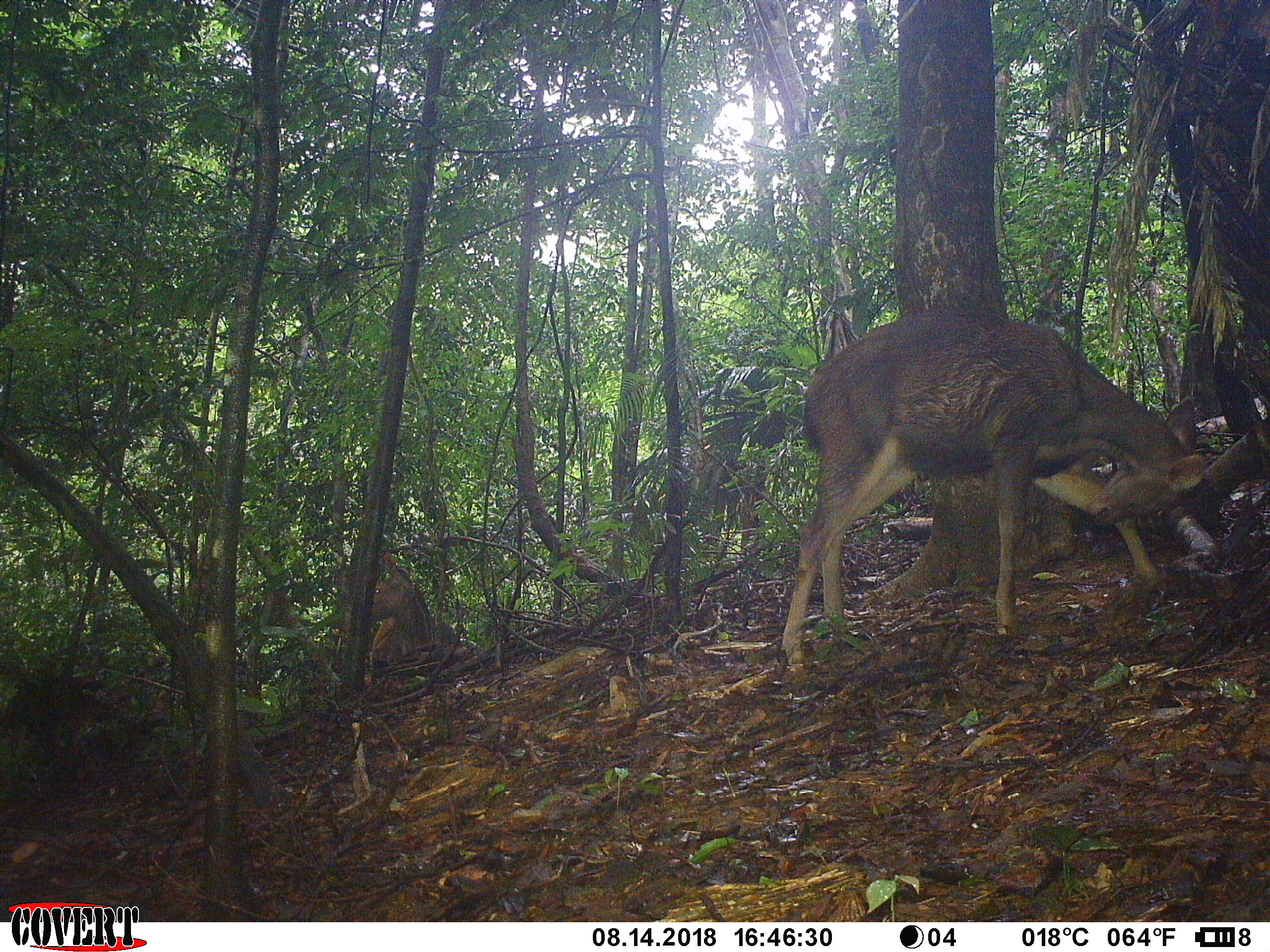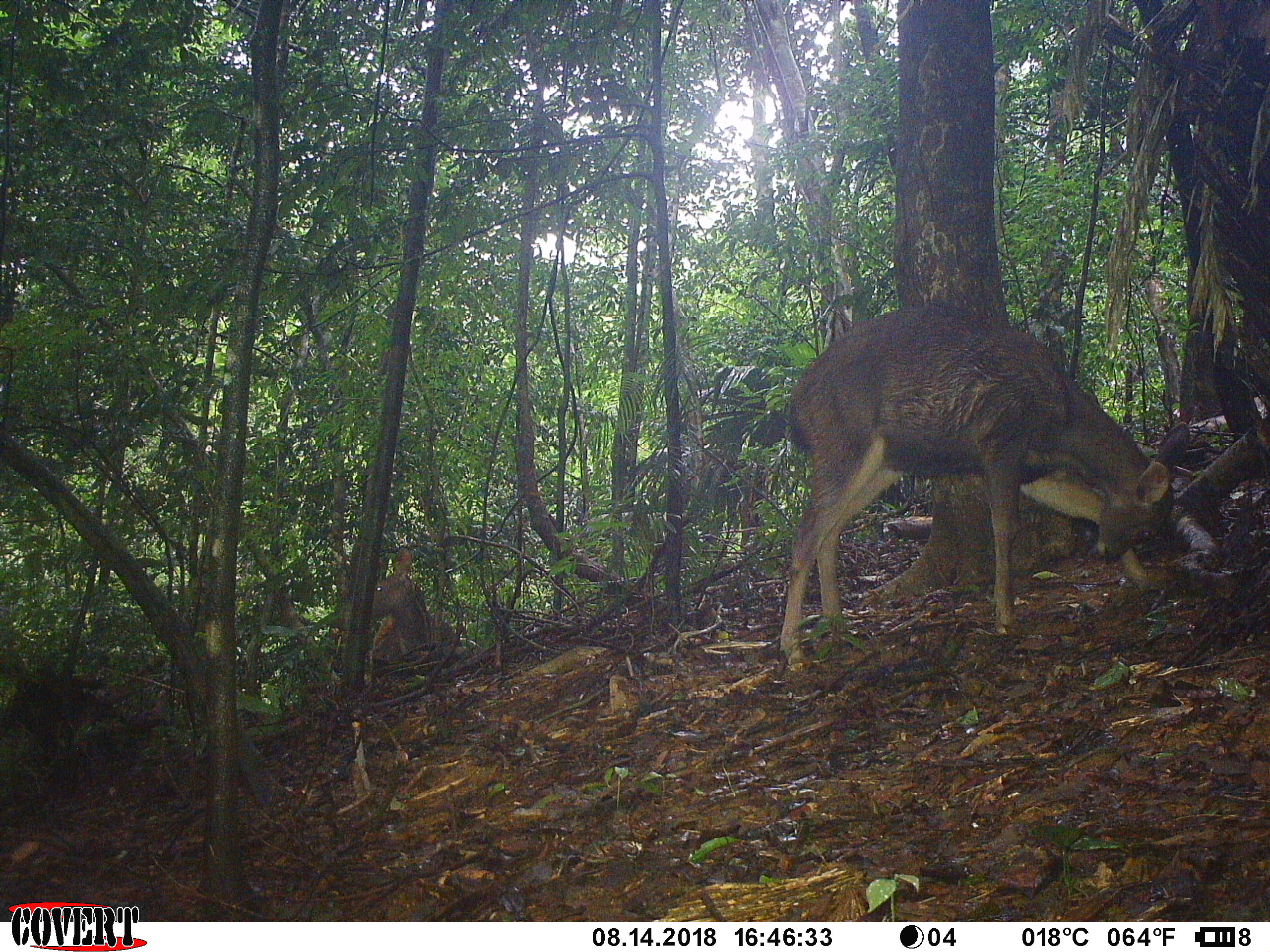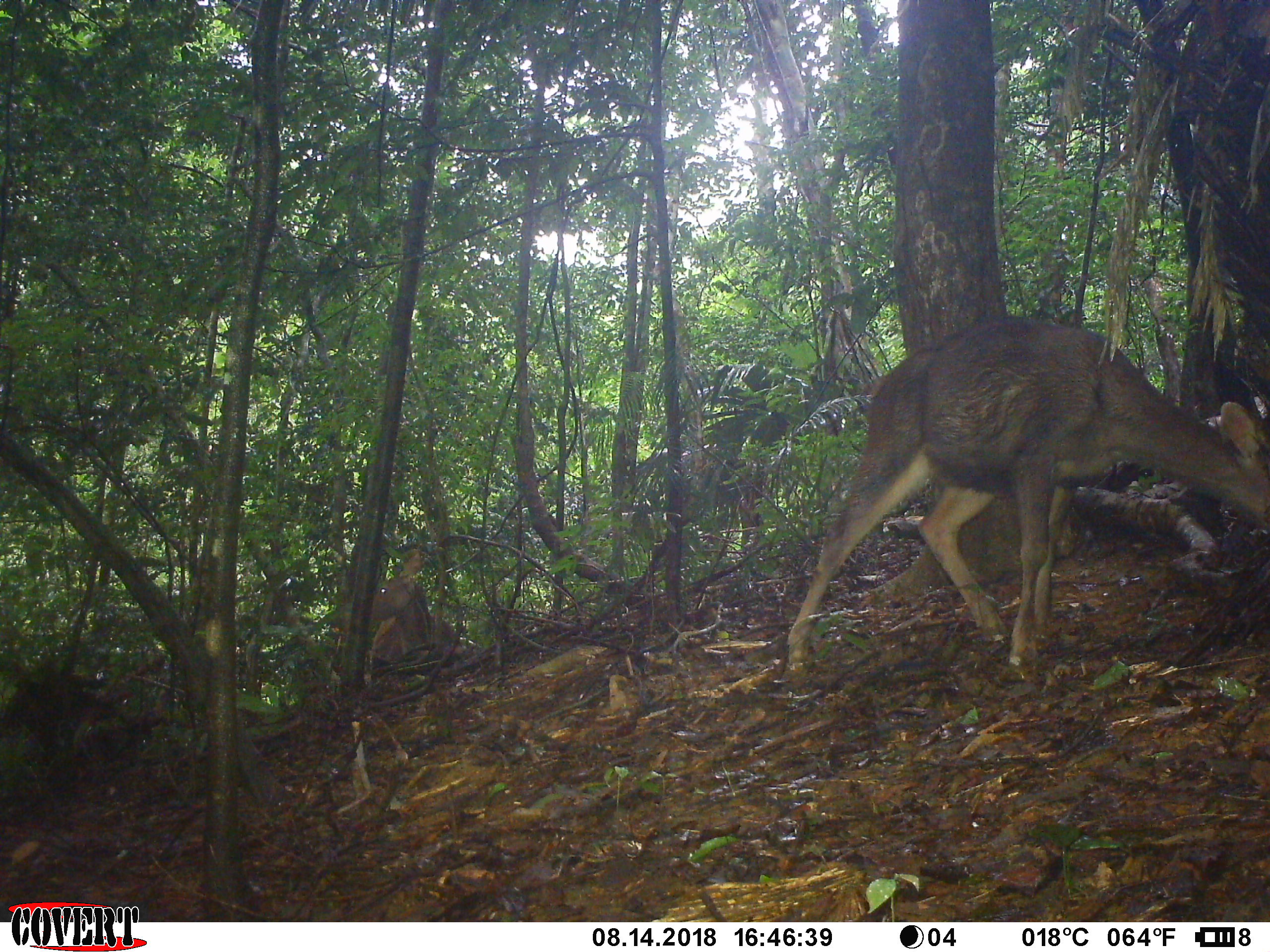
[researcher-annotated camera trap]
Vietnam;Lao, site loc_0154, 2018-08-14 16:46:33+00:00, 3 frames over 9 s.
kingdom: Animalia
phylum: Chordata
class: Mammalia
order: Artiodactyla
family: Cervidae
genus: Rusa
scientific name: Rusa unicolor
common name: sambar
Sambar (Rusa unicolor). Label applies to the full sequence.